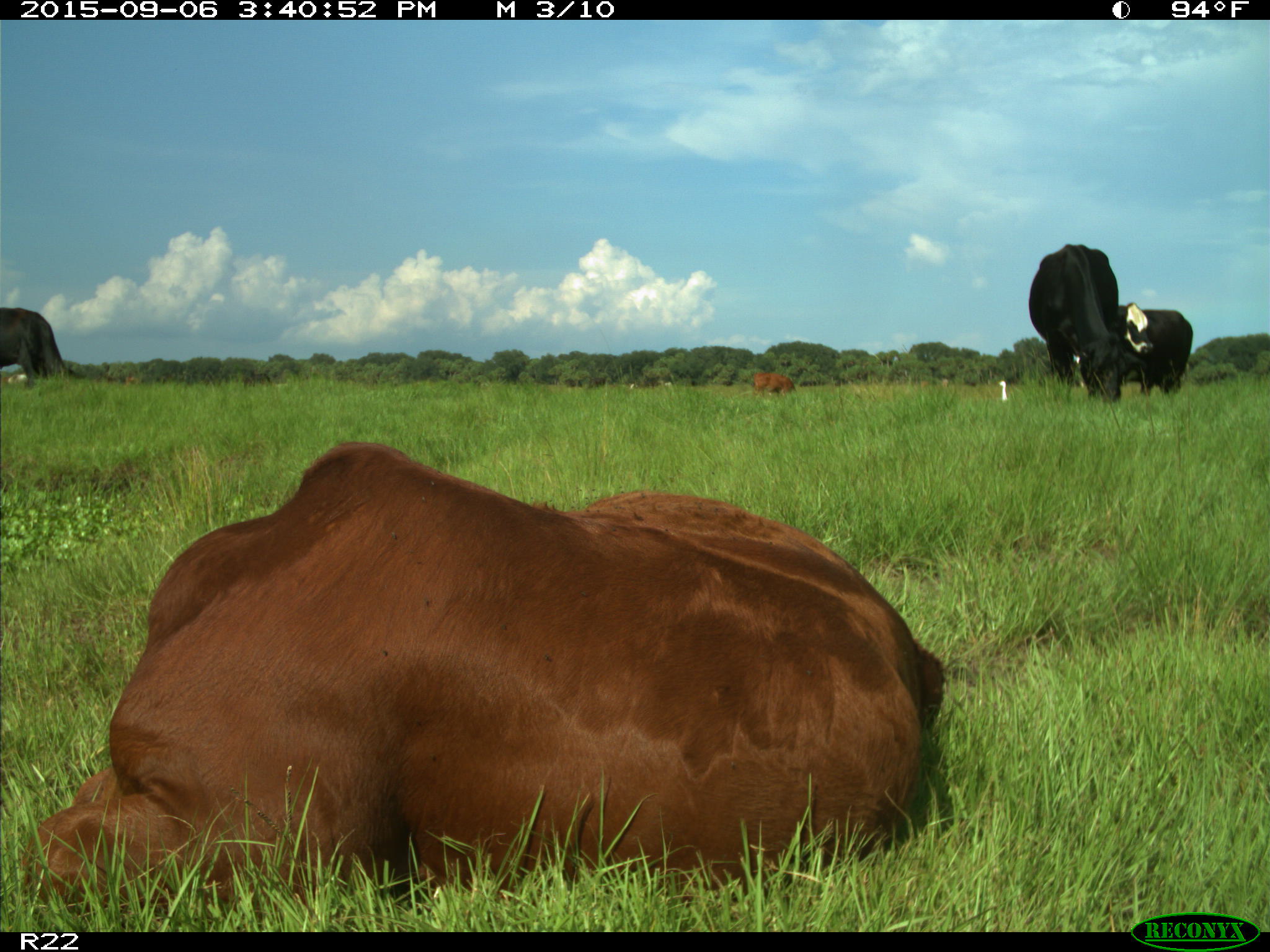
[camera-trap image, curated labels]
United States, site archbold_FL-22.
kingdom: Animalia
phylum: Chordata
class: Mammalia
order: Artiodactyla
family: Bovidae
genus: Bos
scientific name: Bos taurus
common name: domestic cow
Bos taurus (domestic cow).